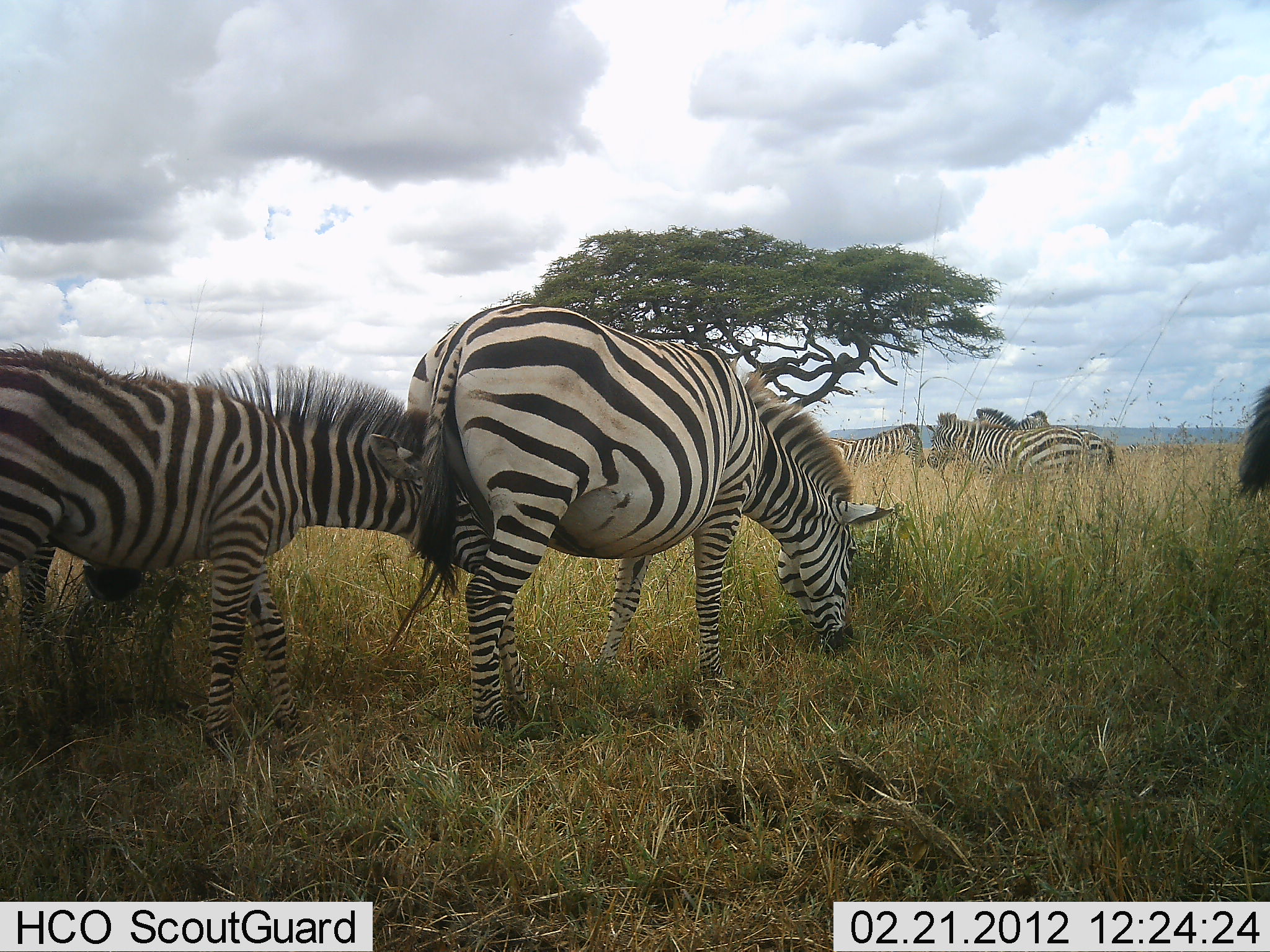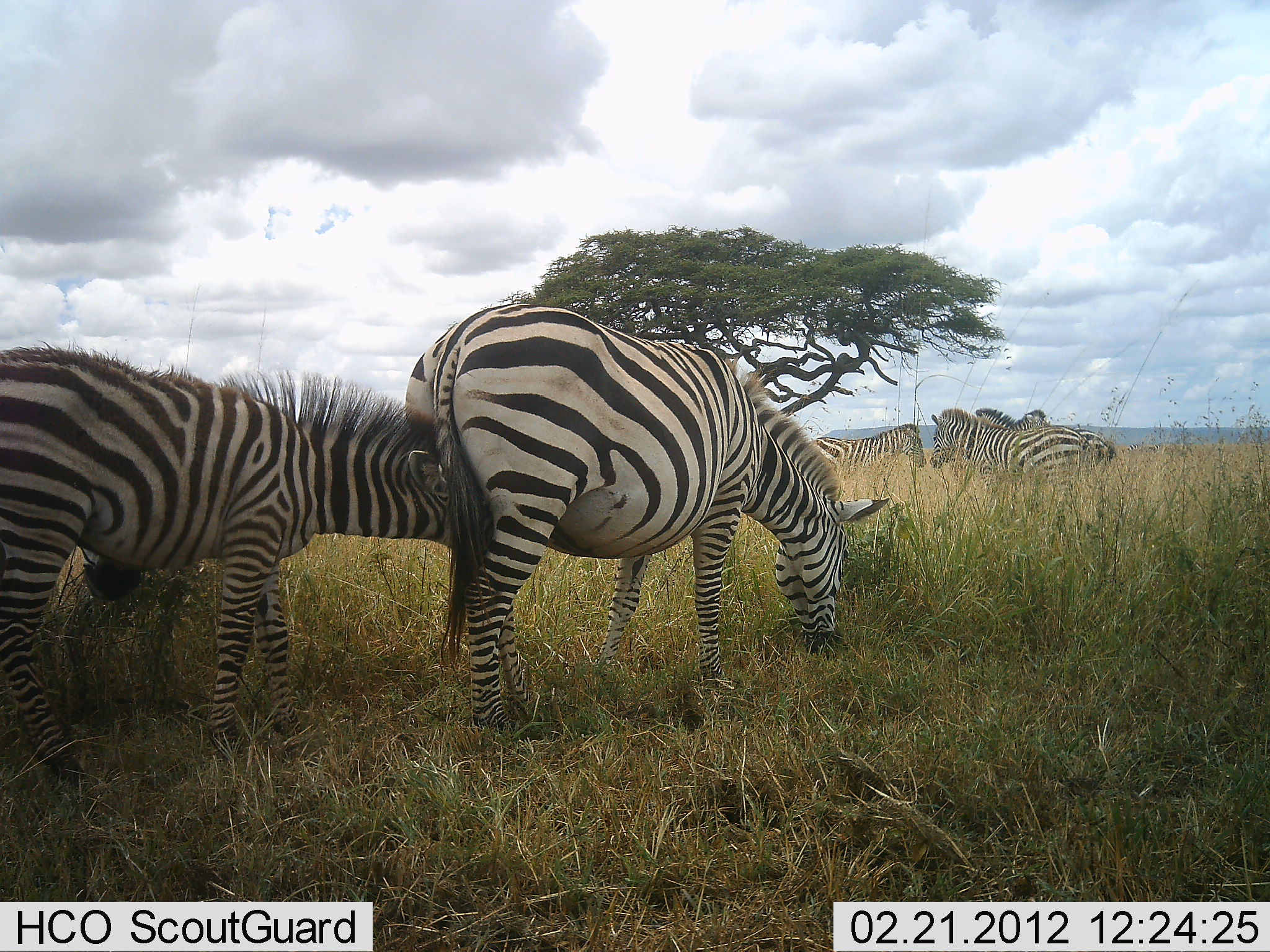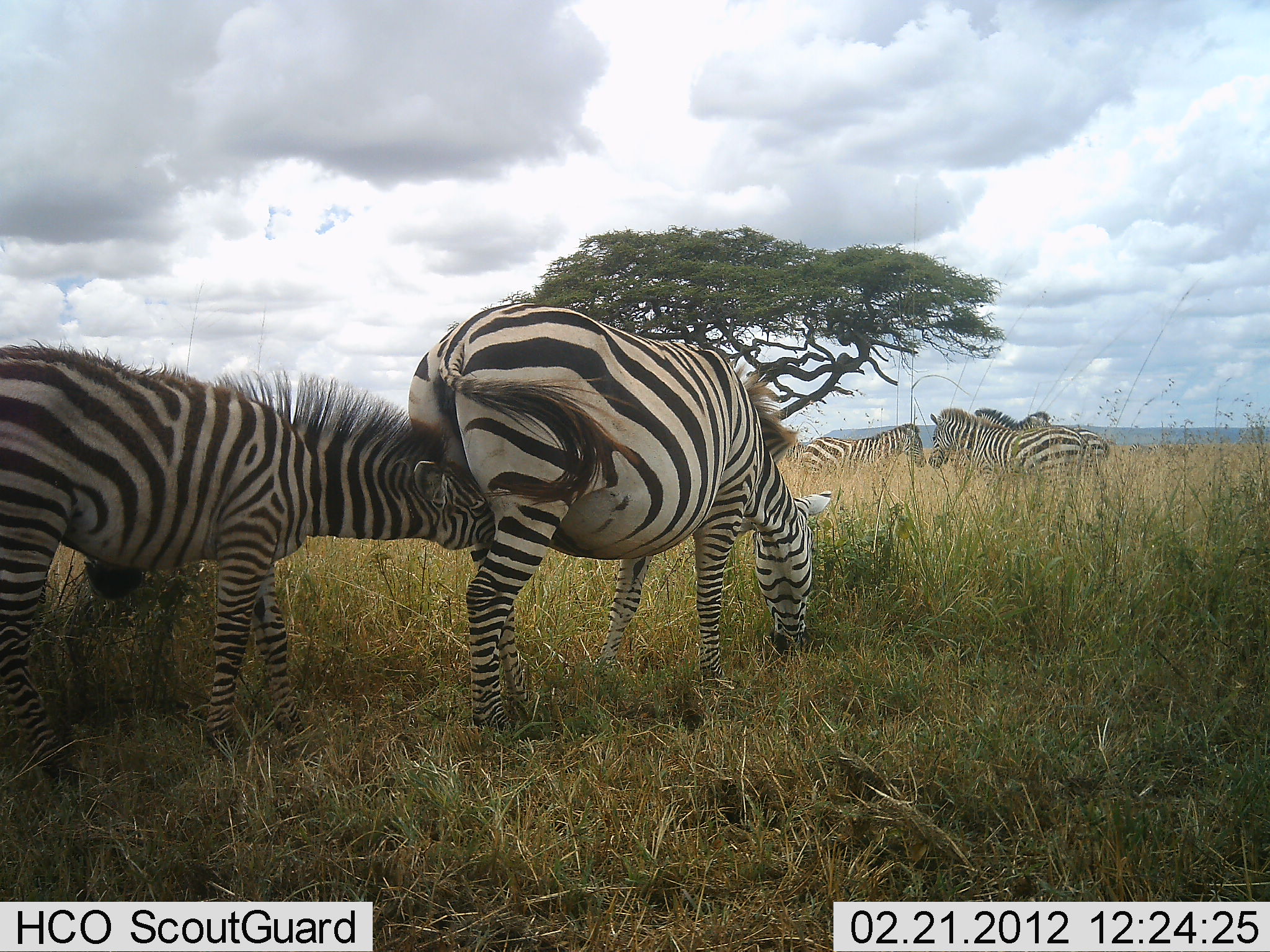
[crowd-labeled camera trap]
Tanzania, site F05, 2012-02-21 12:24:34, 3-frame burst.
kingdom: Animalia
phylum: Chordata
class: Mammalia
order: Perissodactyla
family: Equidae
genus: Equus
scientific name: Equus quagga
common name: plains zebra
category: zebra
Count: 7.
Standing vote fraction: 50%.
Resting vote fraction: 0%.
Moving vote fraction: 0%.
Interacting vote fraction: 39%.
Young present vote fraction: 61%.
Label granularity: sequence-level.